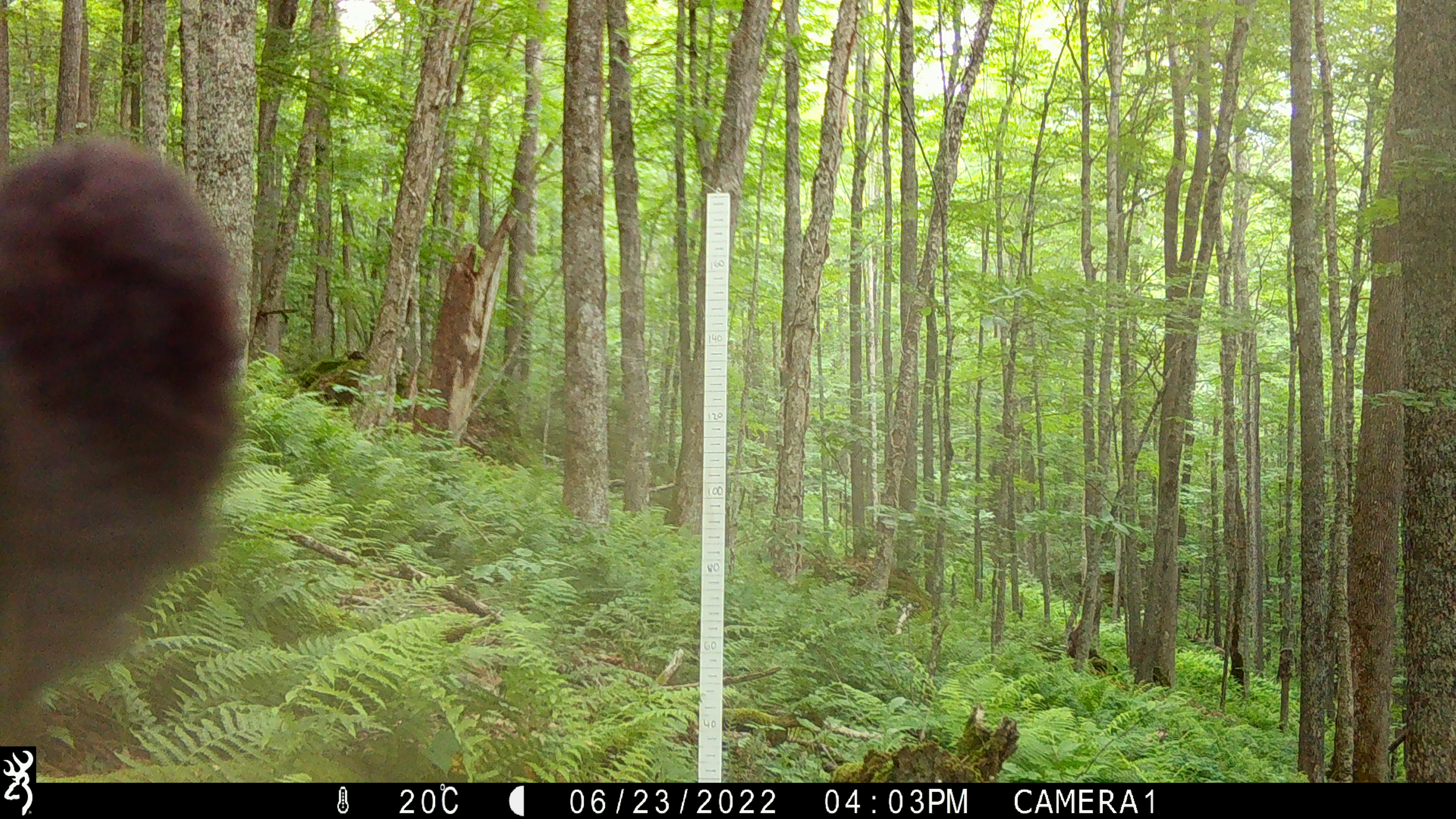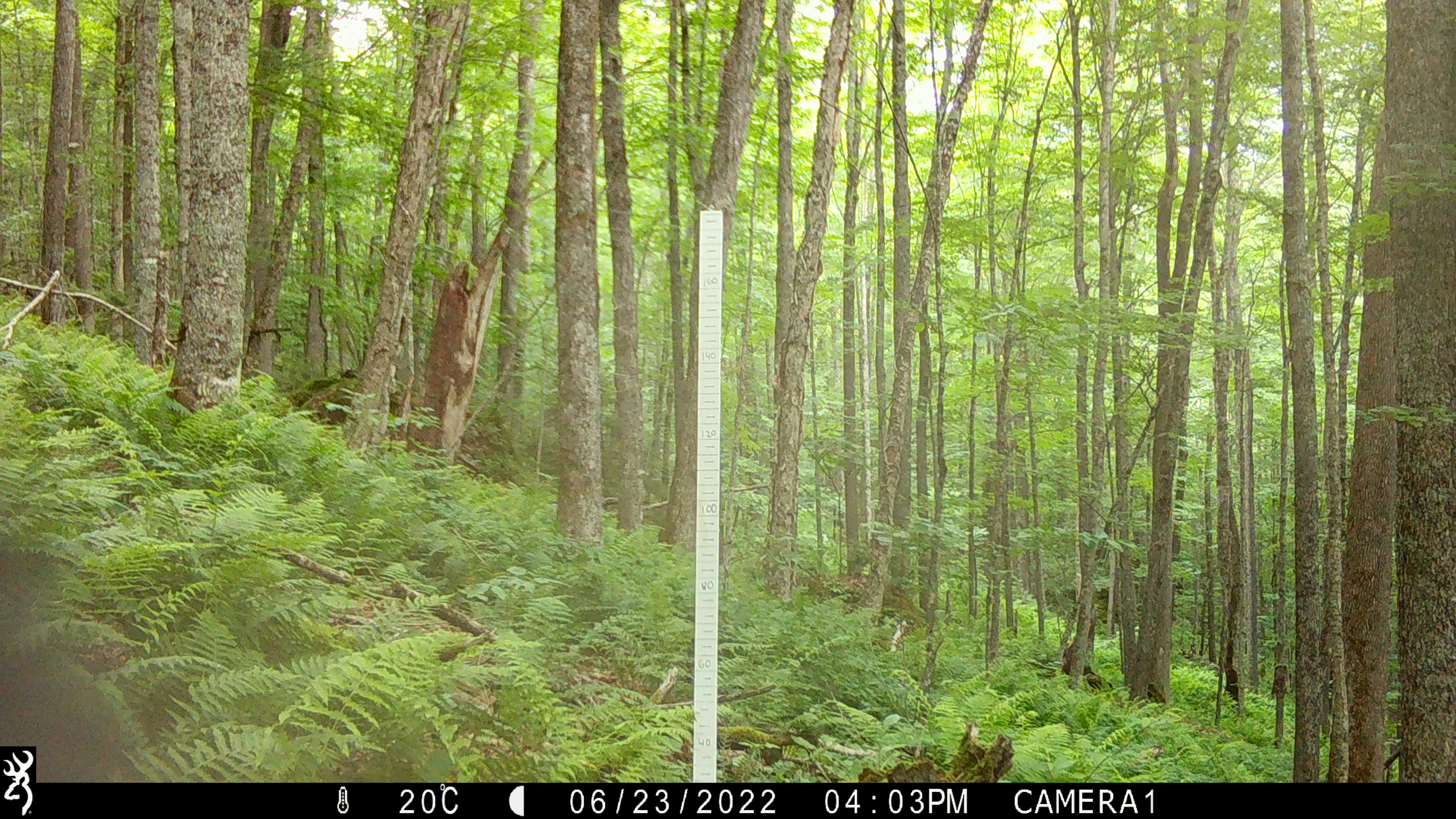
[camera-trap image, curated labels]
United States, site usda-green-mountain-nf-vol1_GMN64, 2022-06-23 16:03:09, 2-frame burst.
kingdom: Animalia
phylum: Chordata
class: Mammalia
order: Carnivora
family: Ursidae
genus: Ursus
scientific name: Ursus americanus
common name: black bear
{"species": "black bear (Ursus americanus)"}